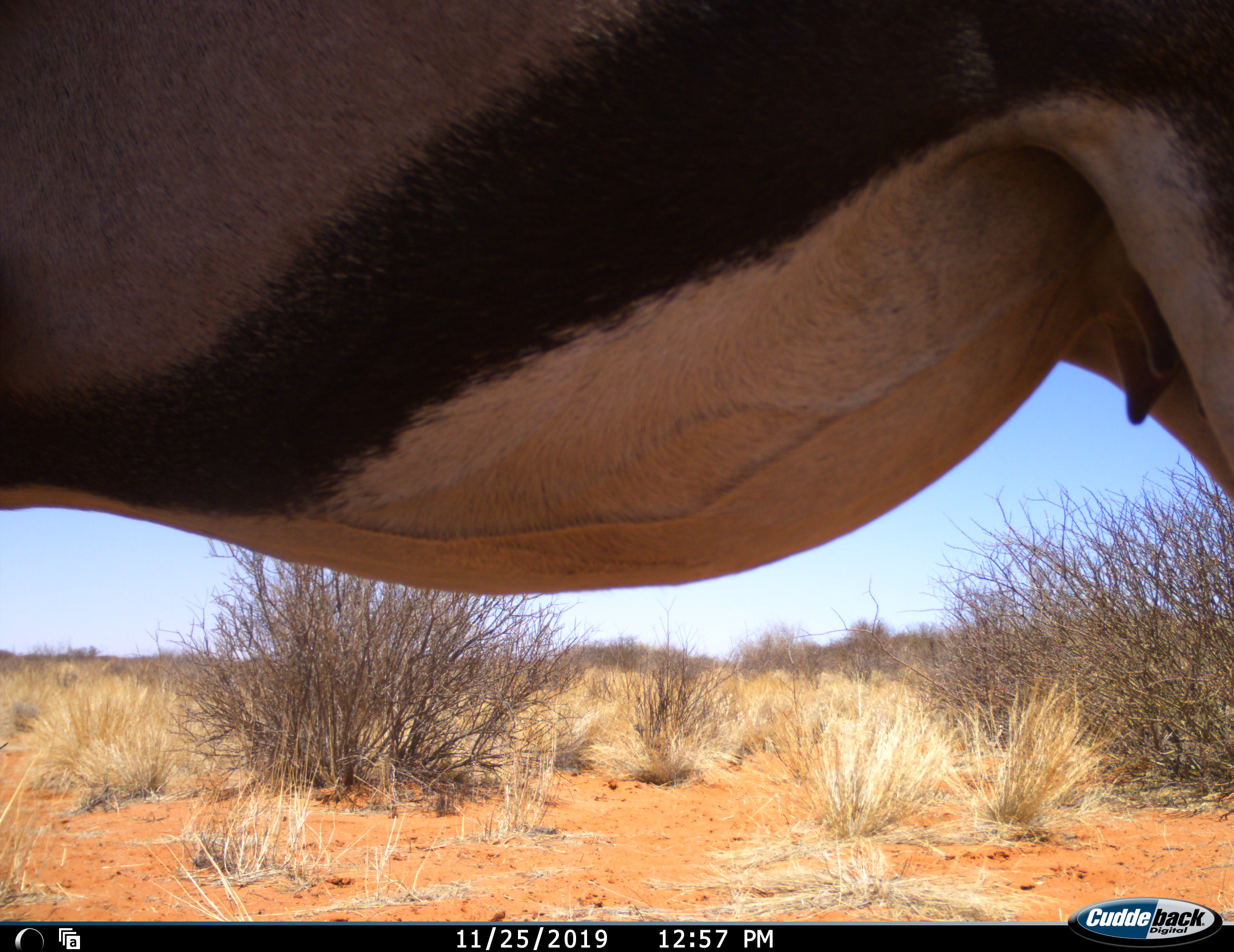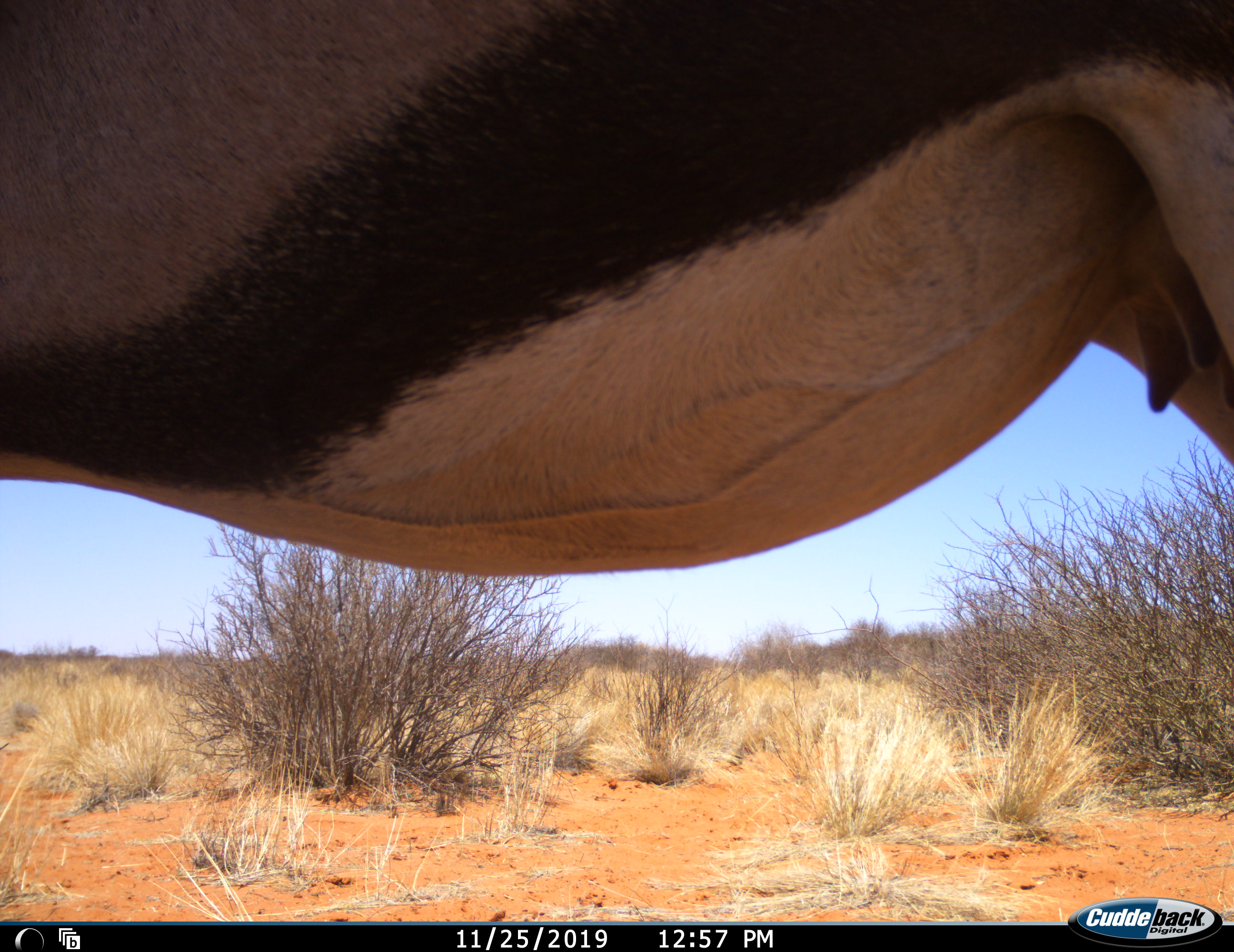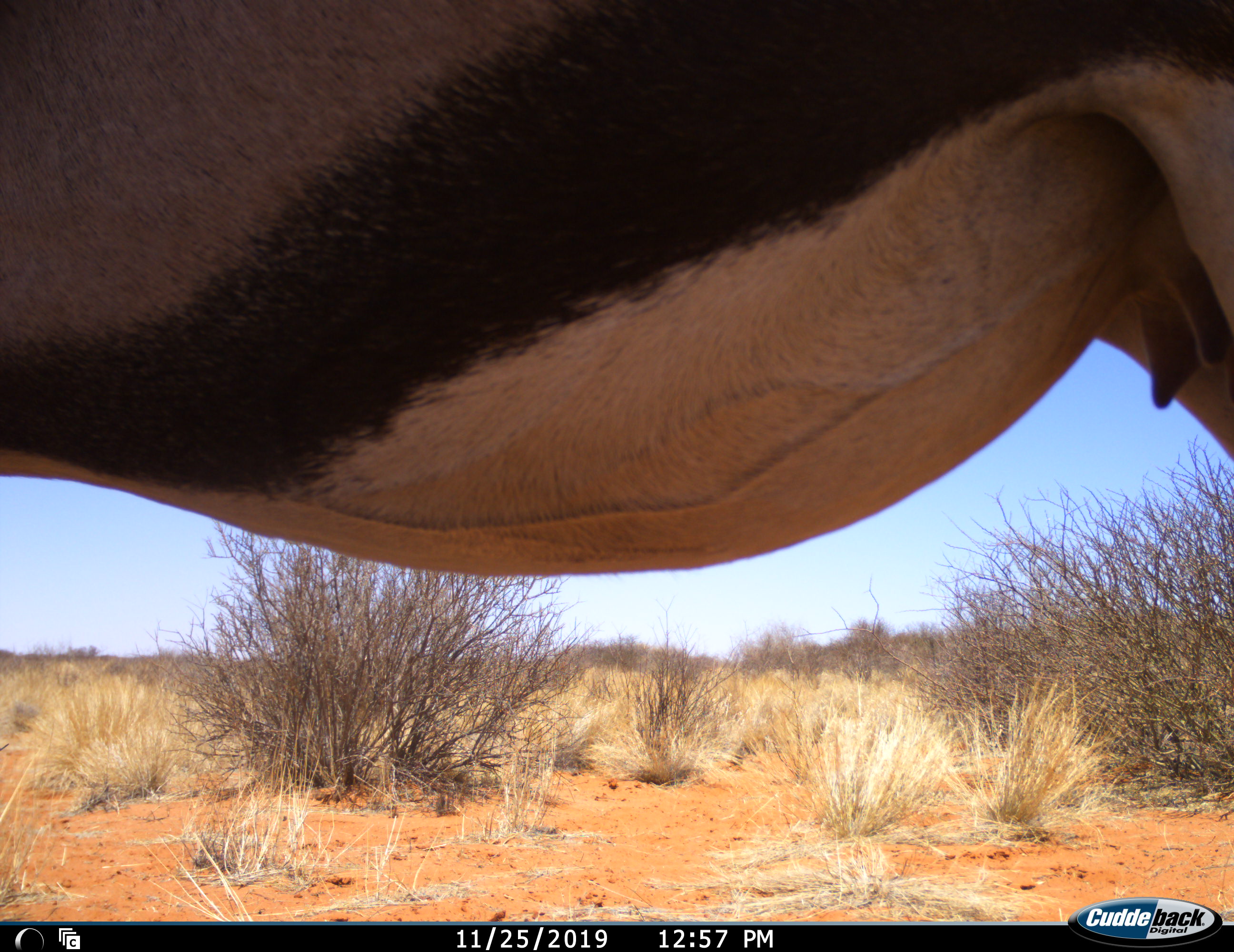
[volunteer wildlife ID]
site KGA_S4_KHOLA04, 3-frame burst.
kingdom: Animalia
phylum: Chordata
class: Mammalia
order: Artiodactyla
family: Bovidae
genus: Oryx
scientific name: Oryx gazella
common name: gemsbok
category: oryx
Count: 1.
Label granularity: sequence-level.